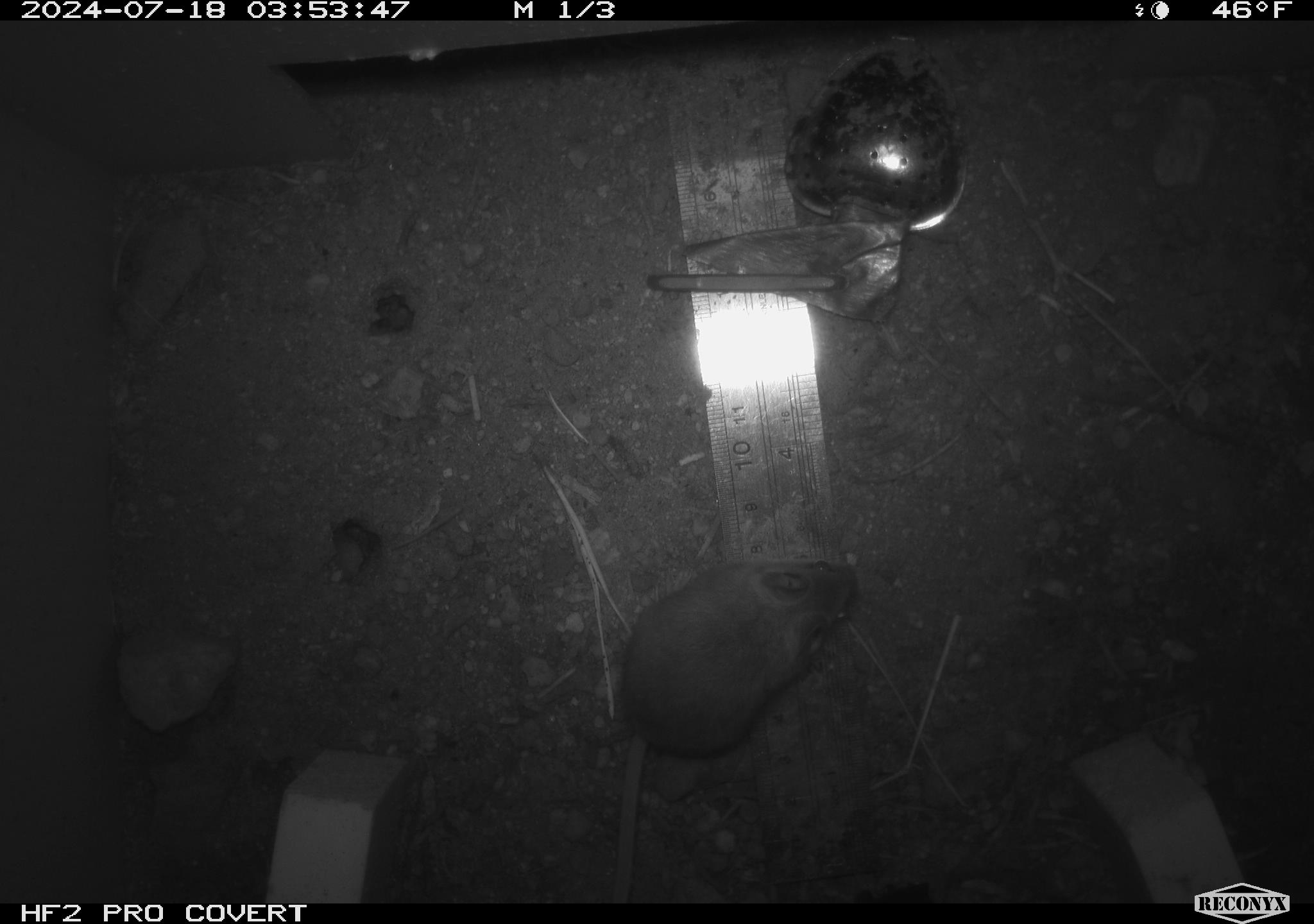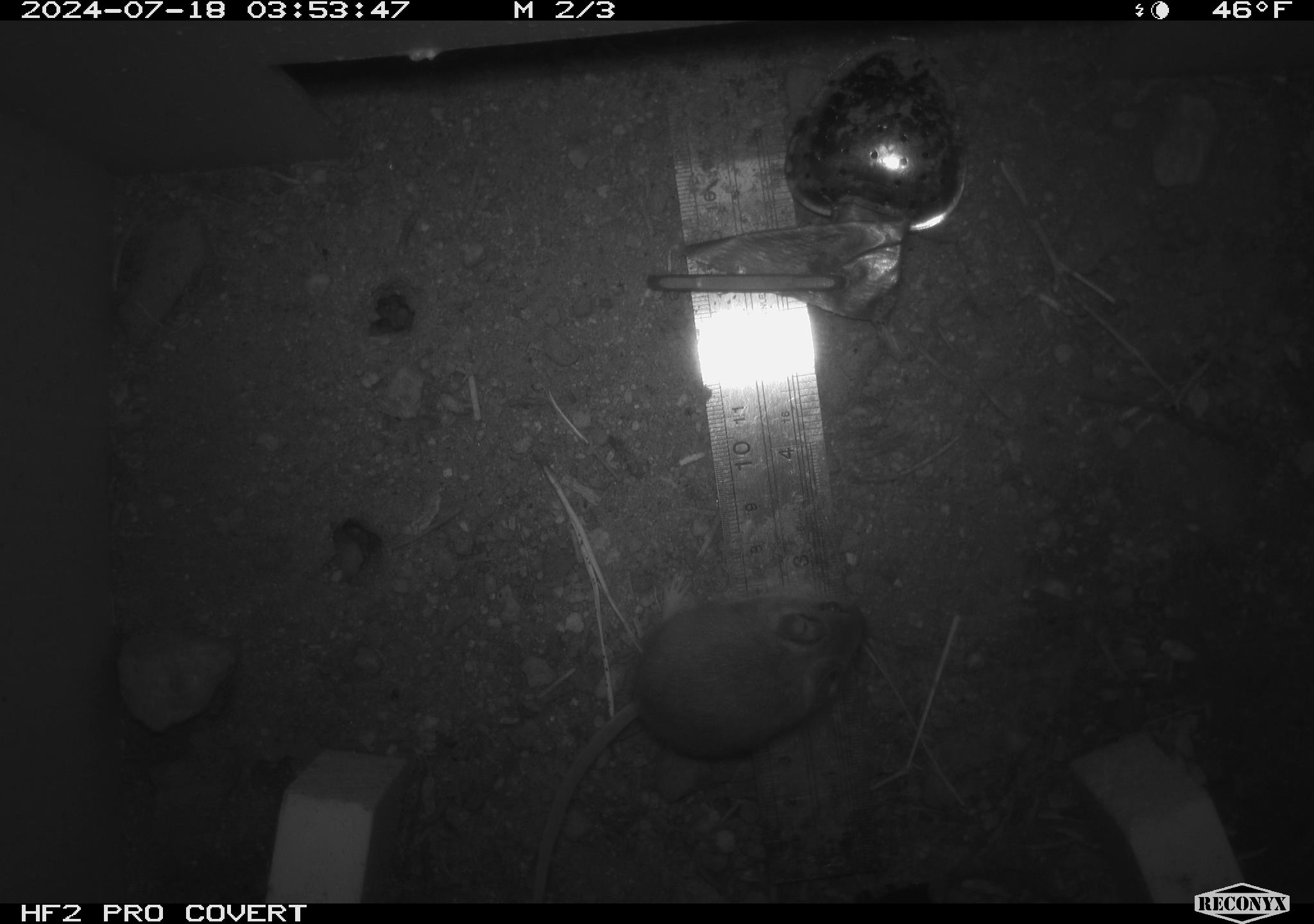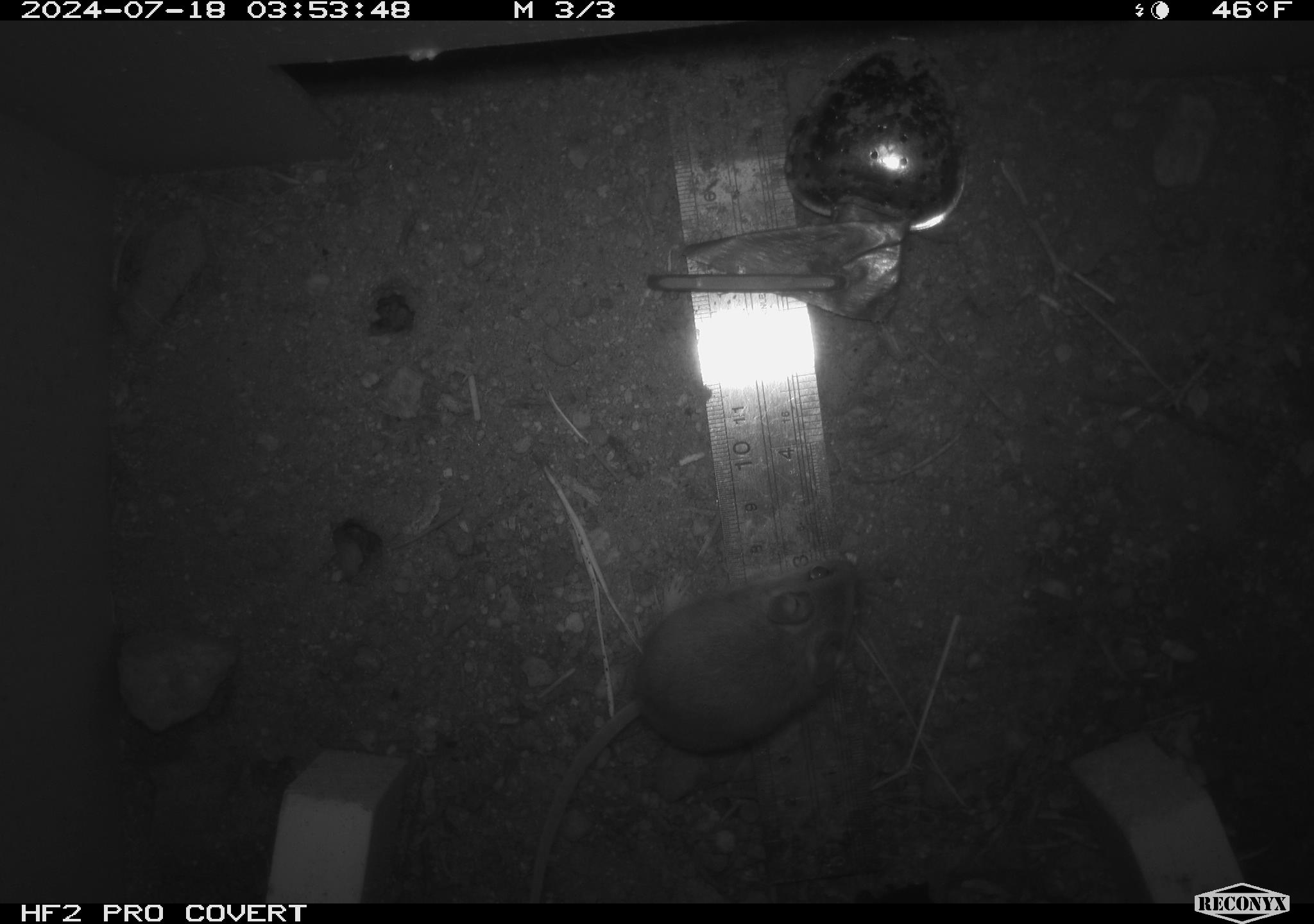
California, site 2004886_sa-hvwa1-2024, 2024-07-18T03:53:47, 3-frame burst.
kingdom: Animalia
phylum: Chordata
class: Mammalia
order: Rodentia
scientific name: Rodentia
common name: mouse species